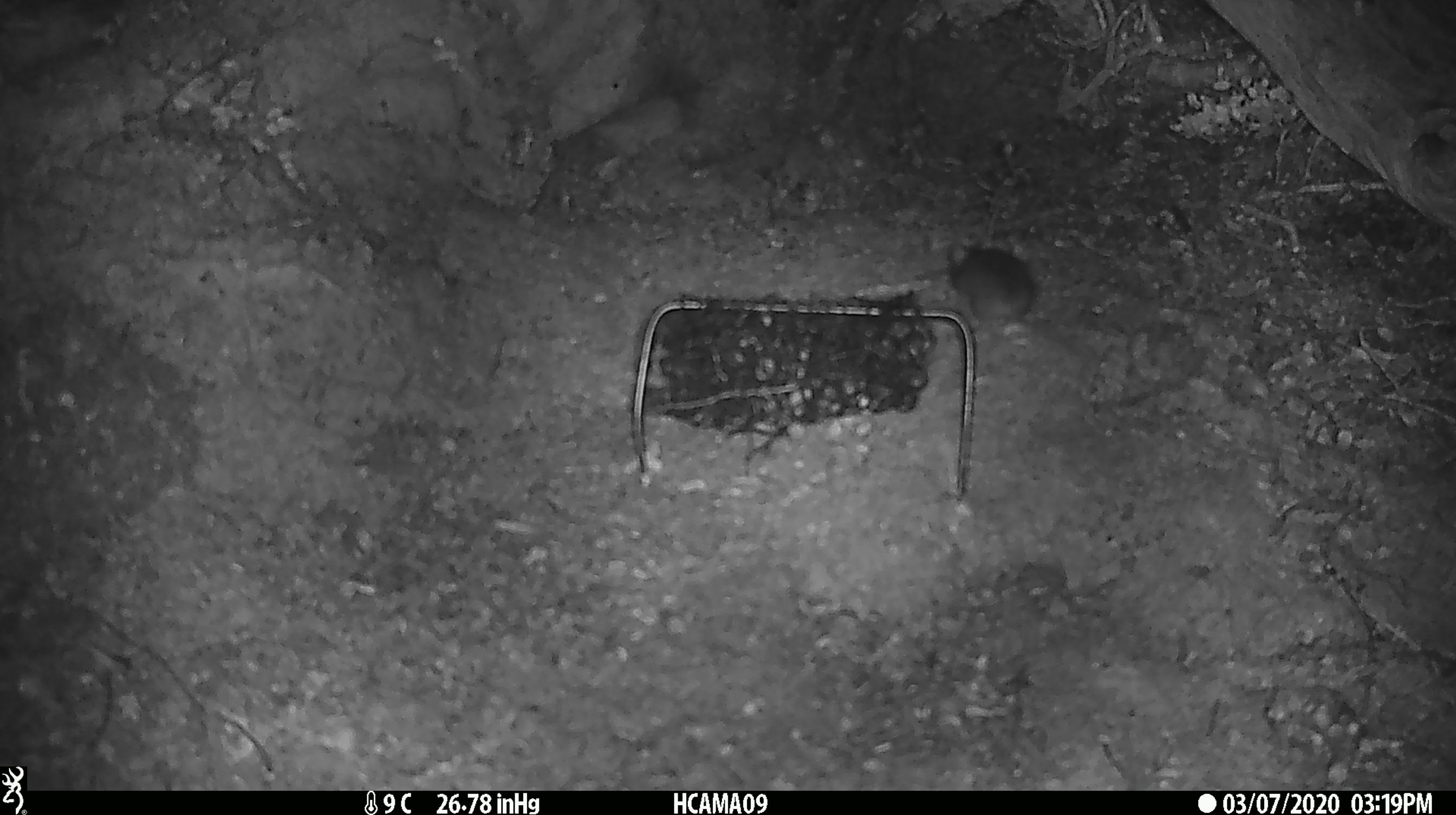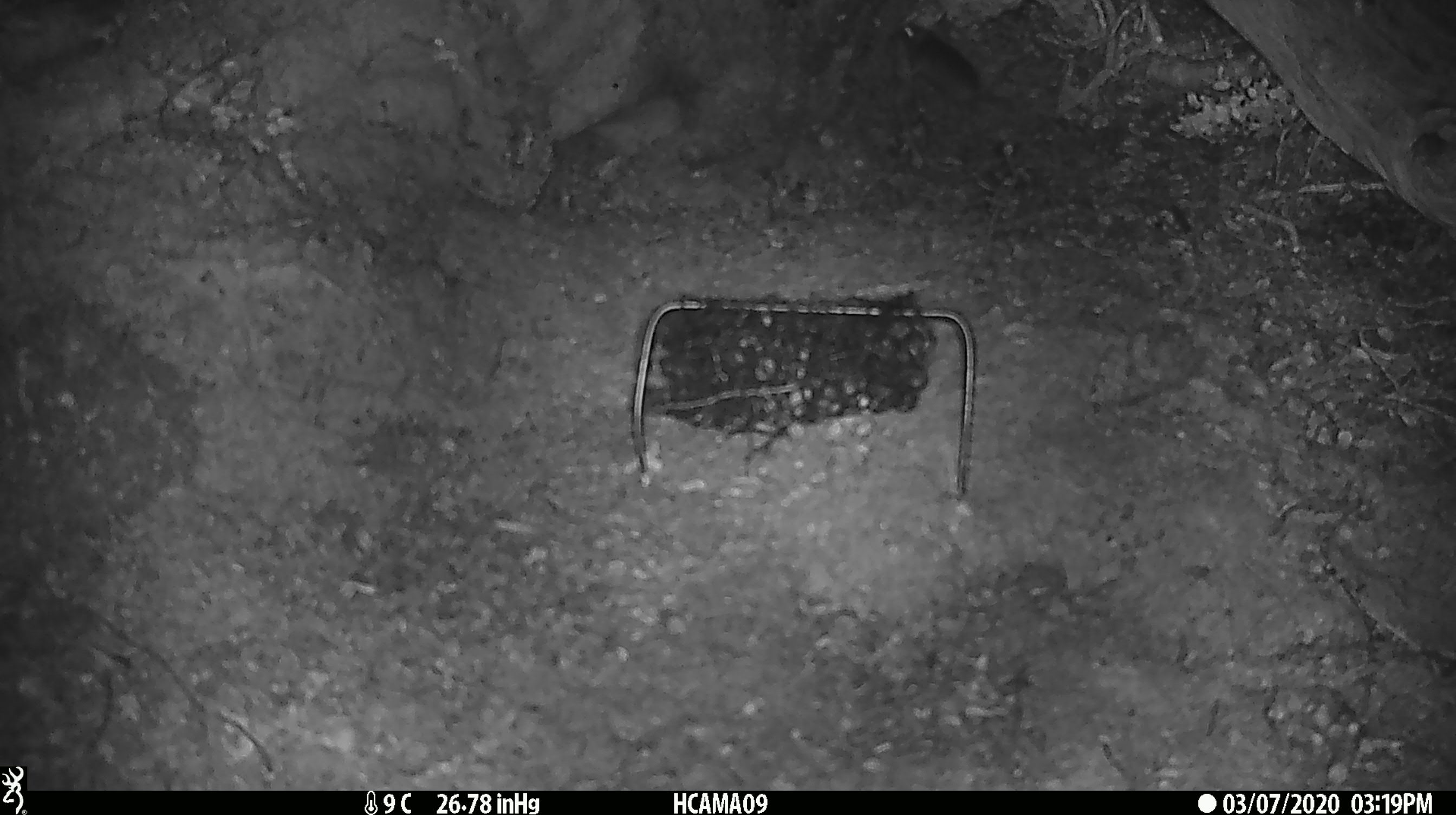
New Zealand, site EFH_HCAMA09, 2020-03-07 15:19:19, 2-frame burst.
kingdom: Animalia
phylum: Chordata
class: Mammalia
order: Rodentia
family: Muridae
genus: Mus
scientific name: Mus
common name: mouse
Mouse (Mus).